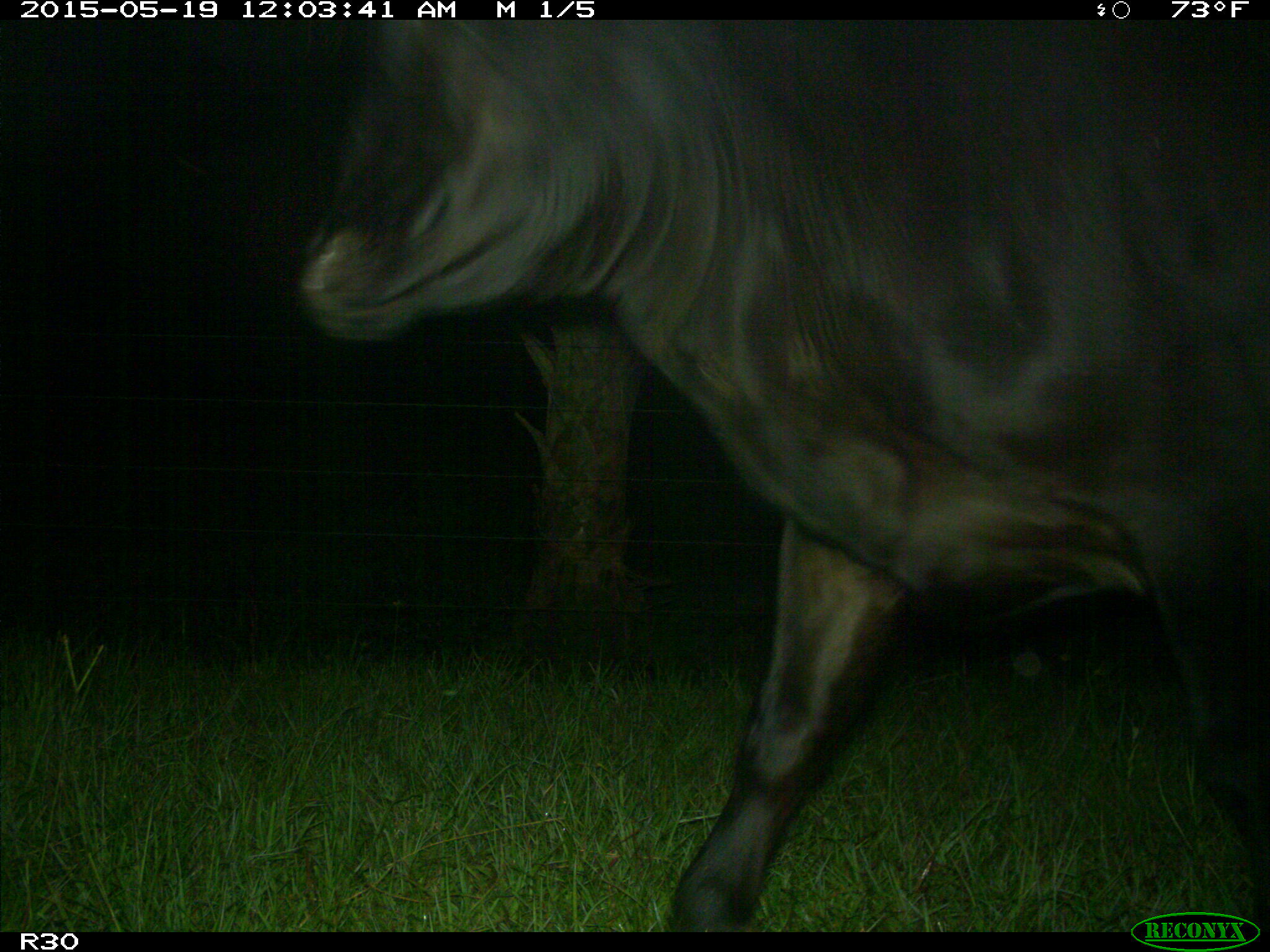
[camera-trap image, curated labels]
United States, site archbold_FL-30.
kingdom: Animalia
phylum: Chordata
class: Mammalia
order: Artiodactyla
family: Bovidae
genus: Bos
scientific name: Bos taurus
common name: domestic cow